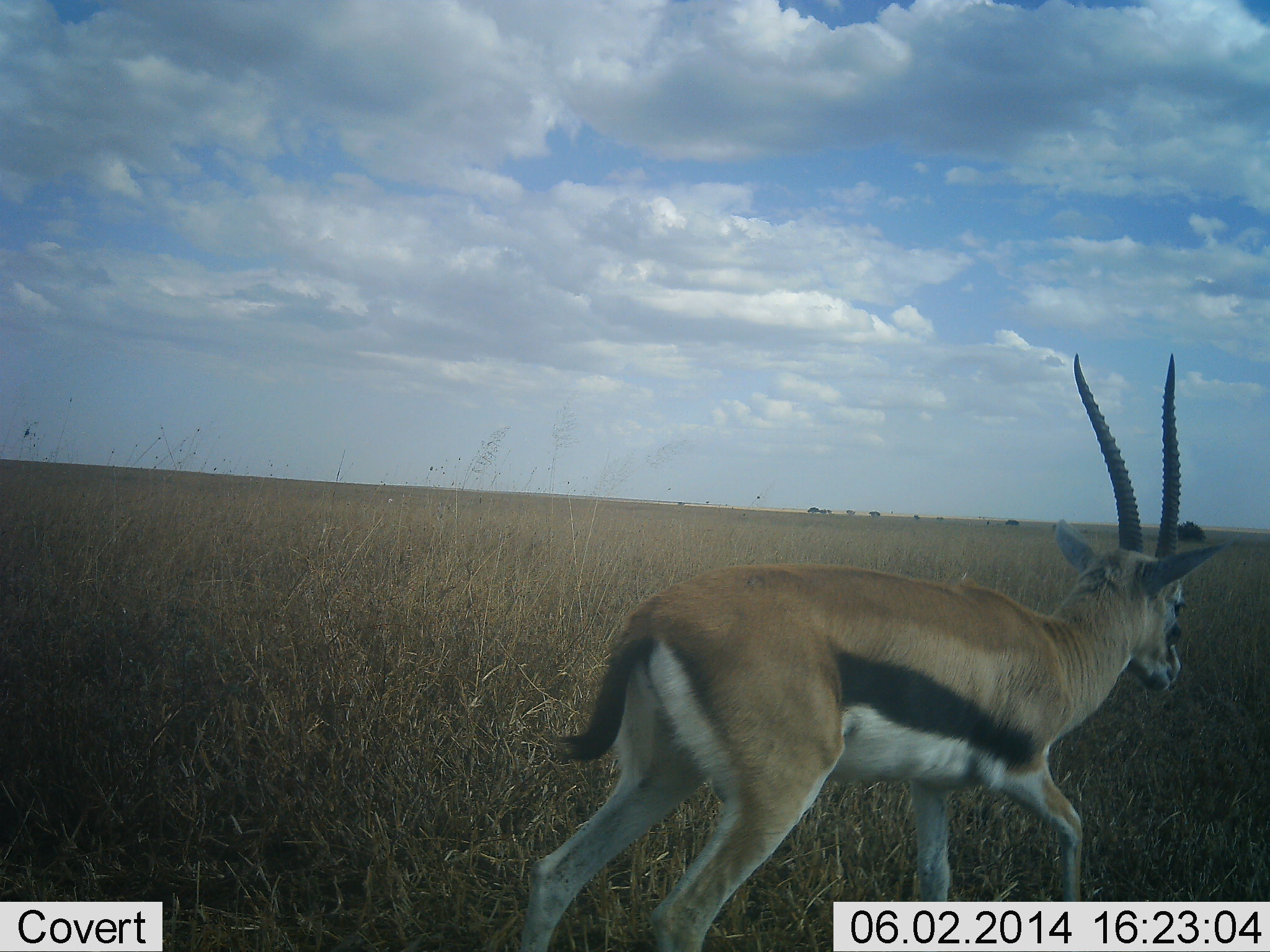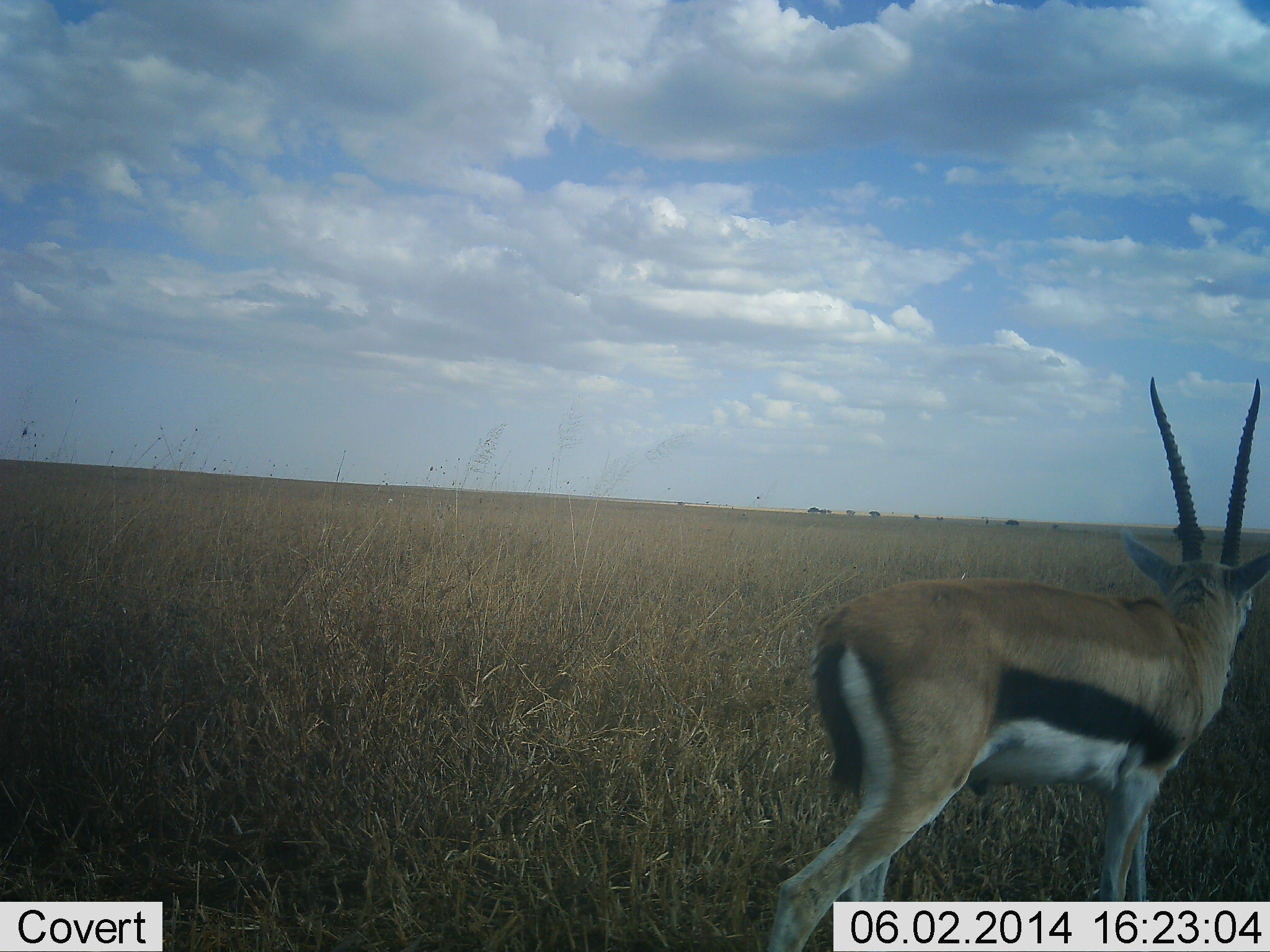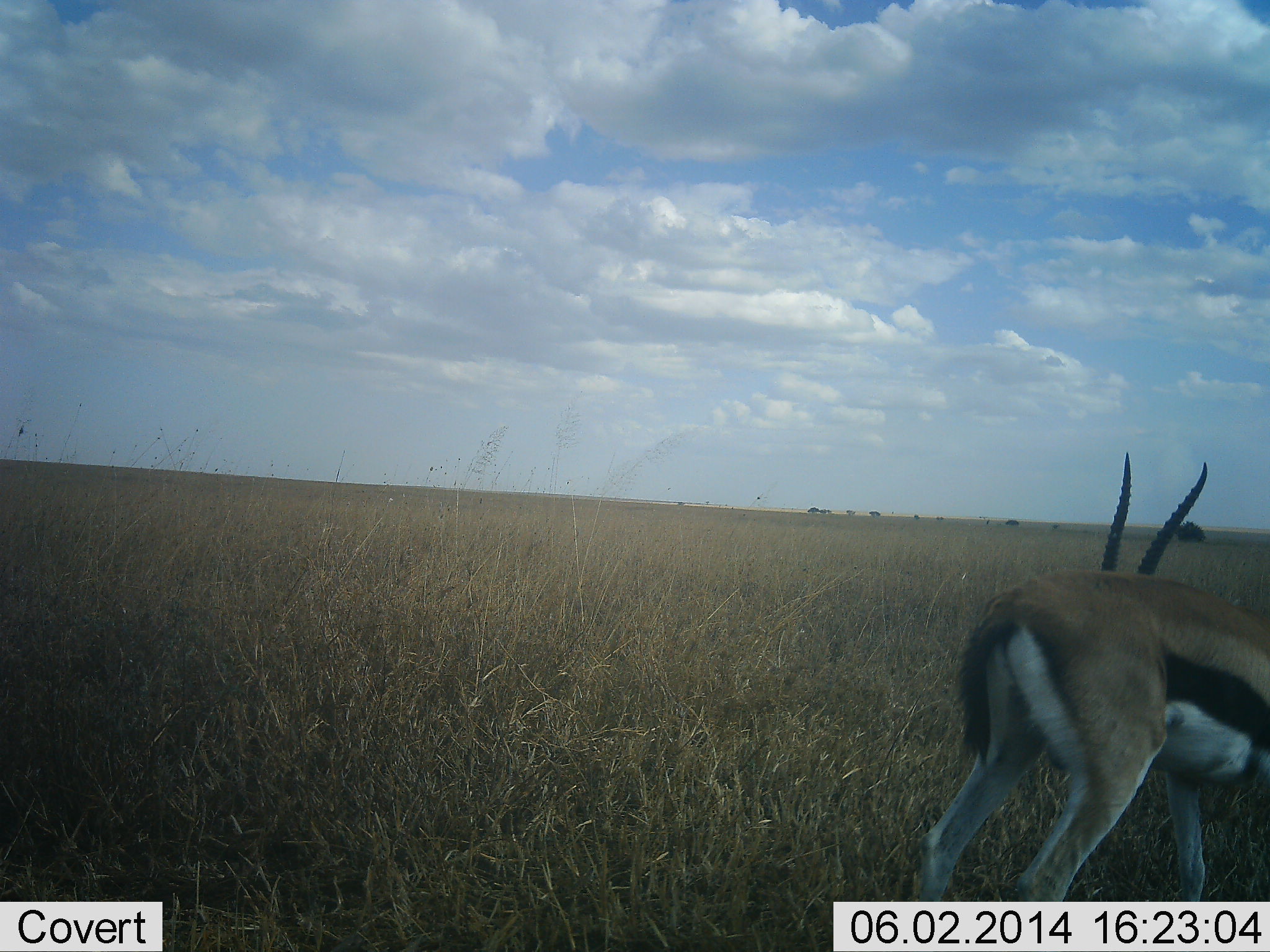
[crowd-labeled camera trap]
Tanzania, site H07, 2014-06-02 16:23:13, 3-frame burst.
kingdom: Animalia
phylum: Chordata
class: Mammalia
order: Artiodactyla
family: Bovidae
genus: Eudorcas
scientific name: Eudorcas thomsonii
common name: thomson's gazelle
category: gazellethomsons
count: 1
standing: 28%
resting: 0%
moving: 72%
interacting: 0%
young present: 0%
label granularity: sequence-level